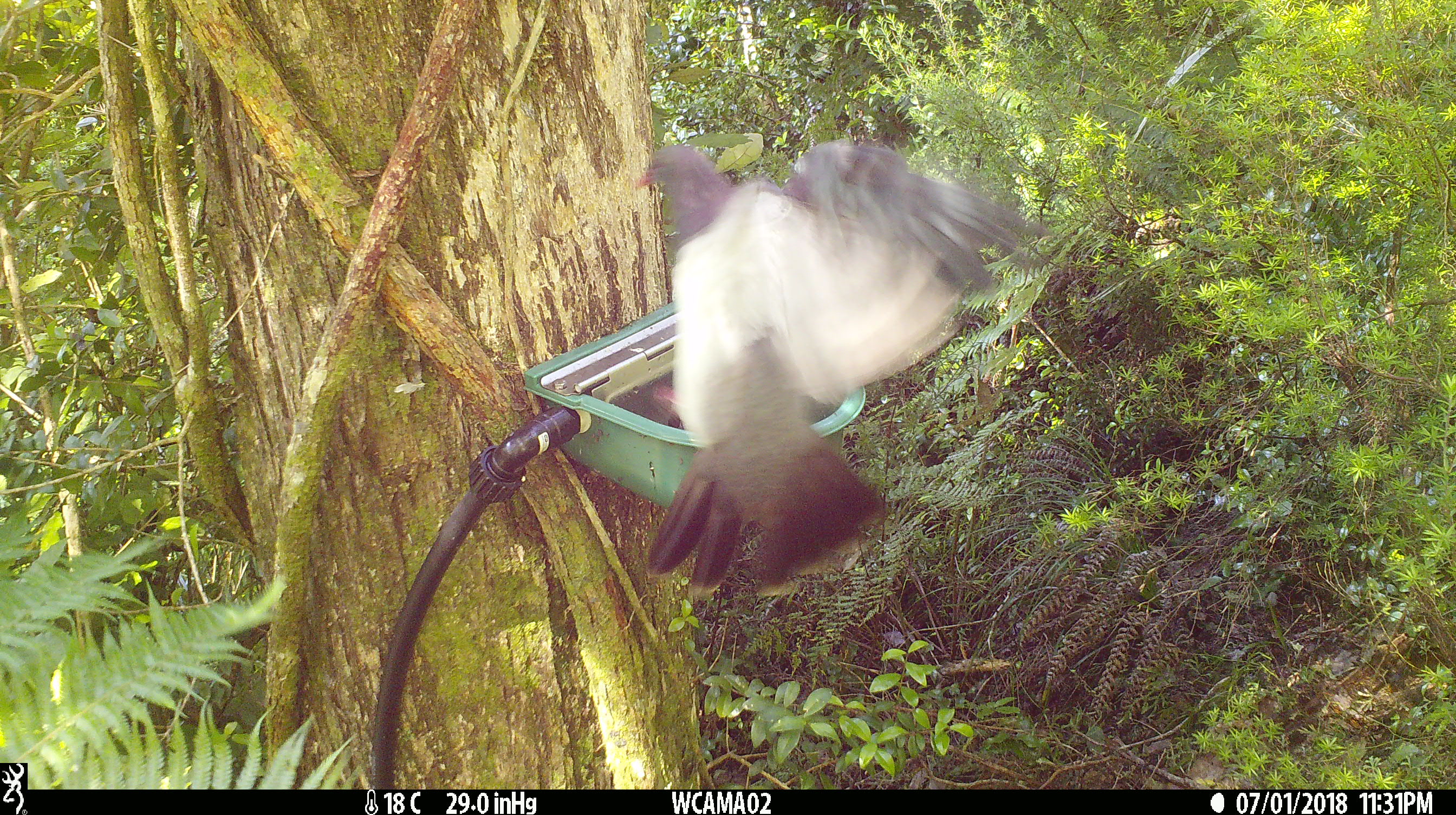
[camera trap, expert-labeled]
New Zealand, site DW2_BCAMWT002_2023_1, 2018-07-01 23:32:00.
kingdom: Animalia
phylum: Chordata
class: Aves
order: Columbiformes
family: Columbidae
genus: Hemiphaga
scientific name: Hemiphaga novaeseelandiae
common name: new zealand pigeon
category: kereru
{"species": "kereru (new zealand pigeon) (Hemiphaga novaeseelandiae)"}